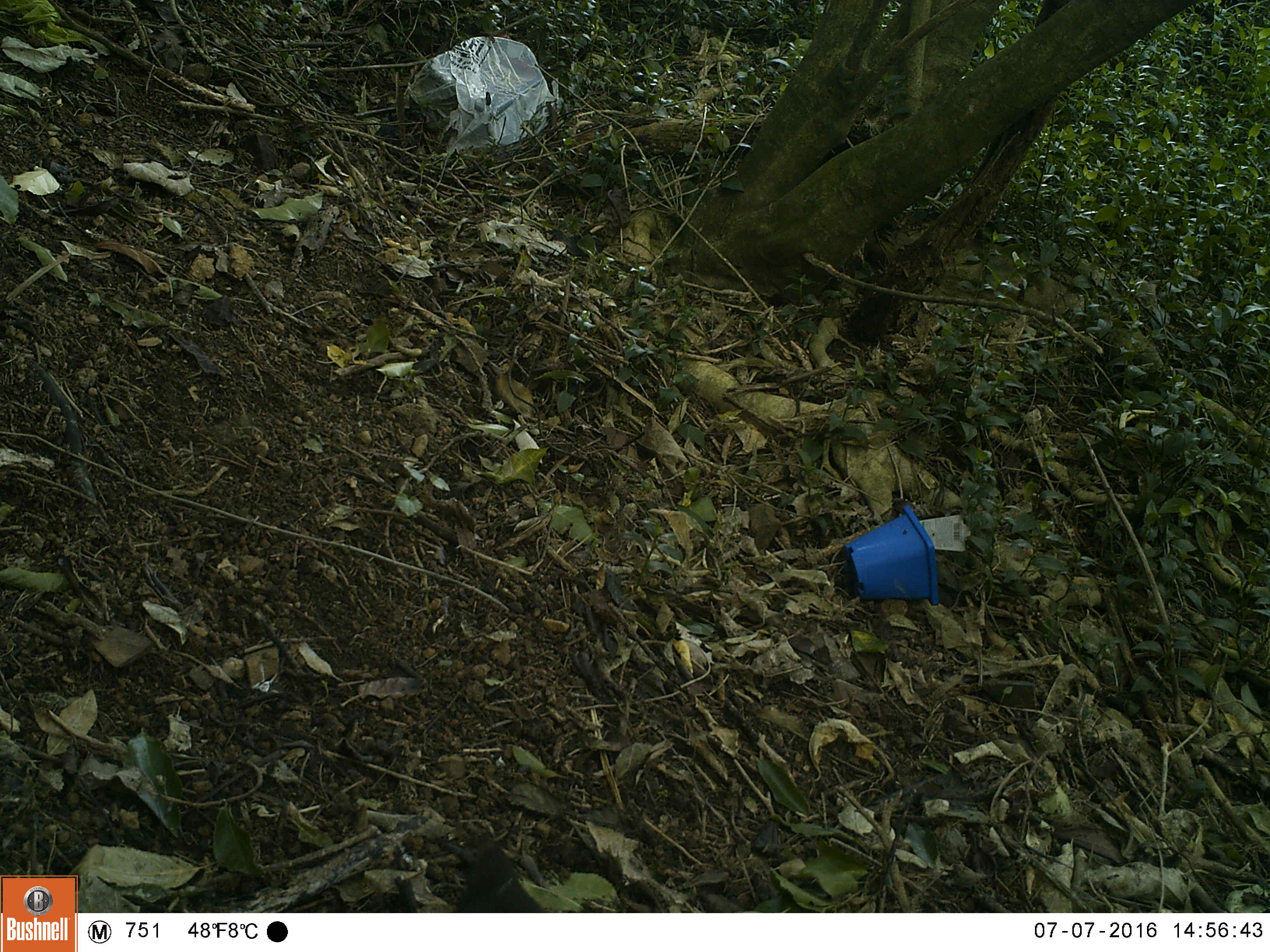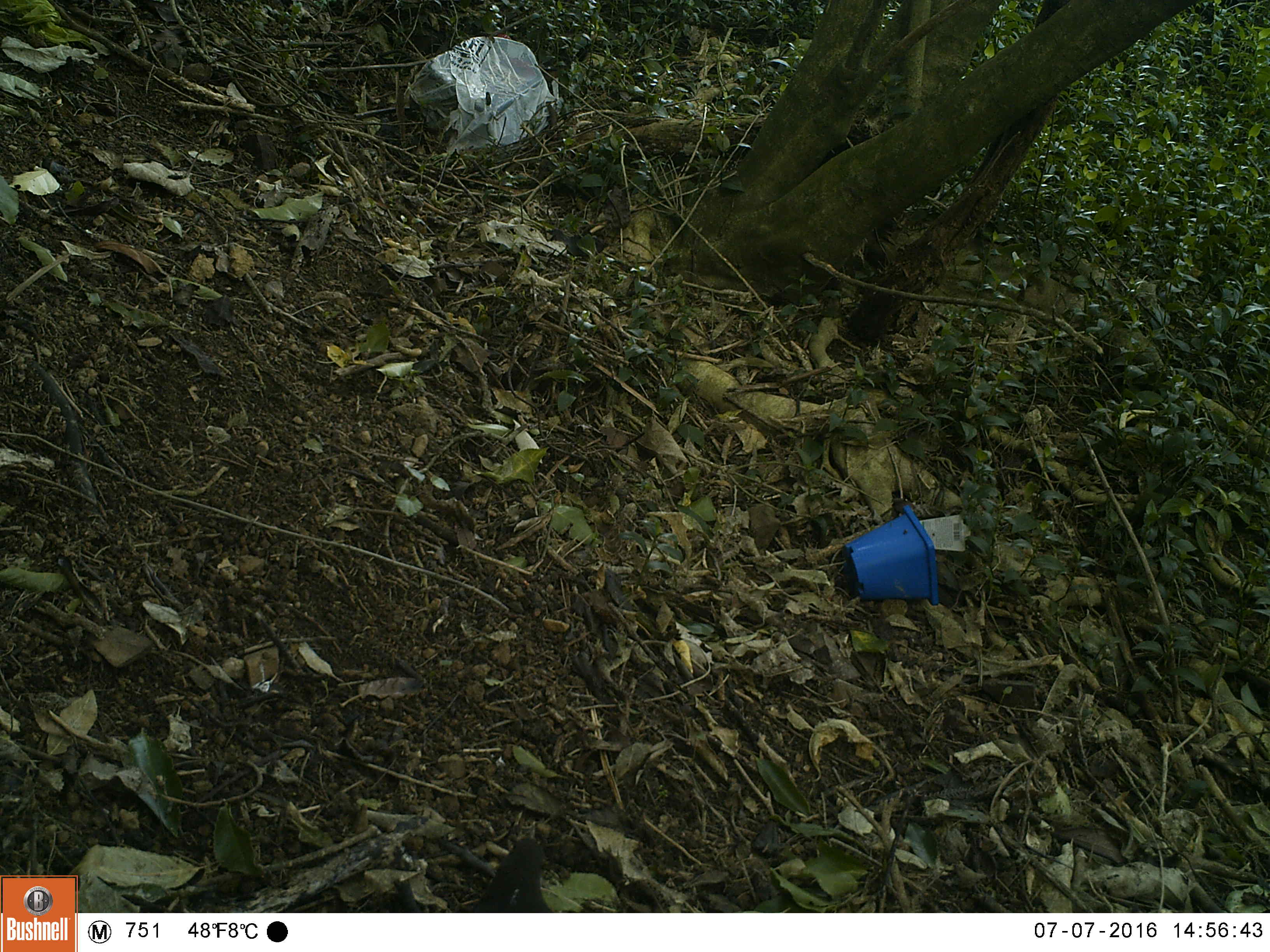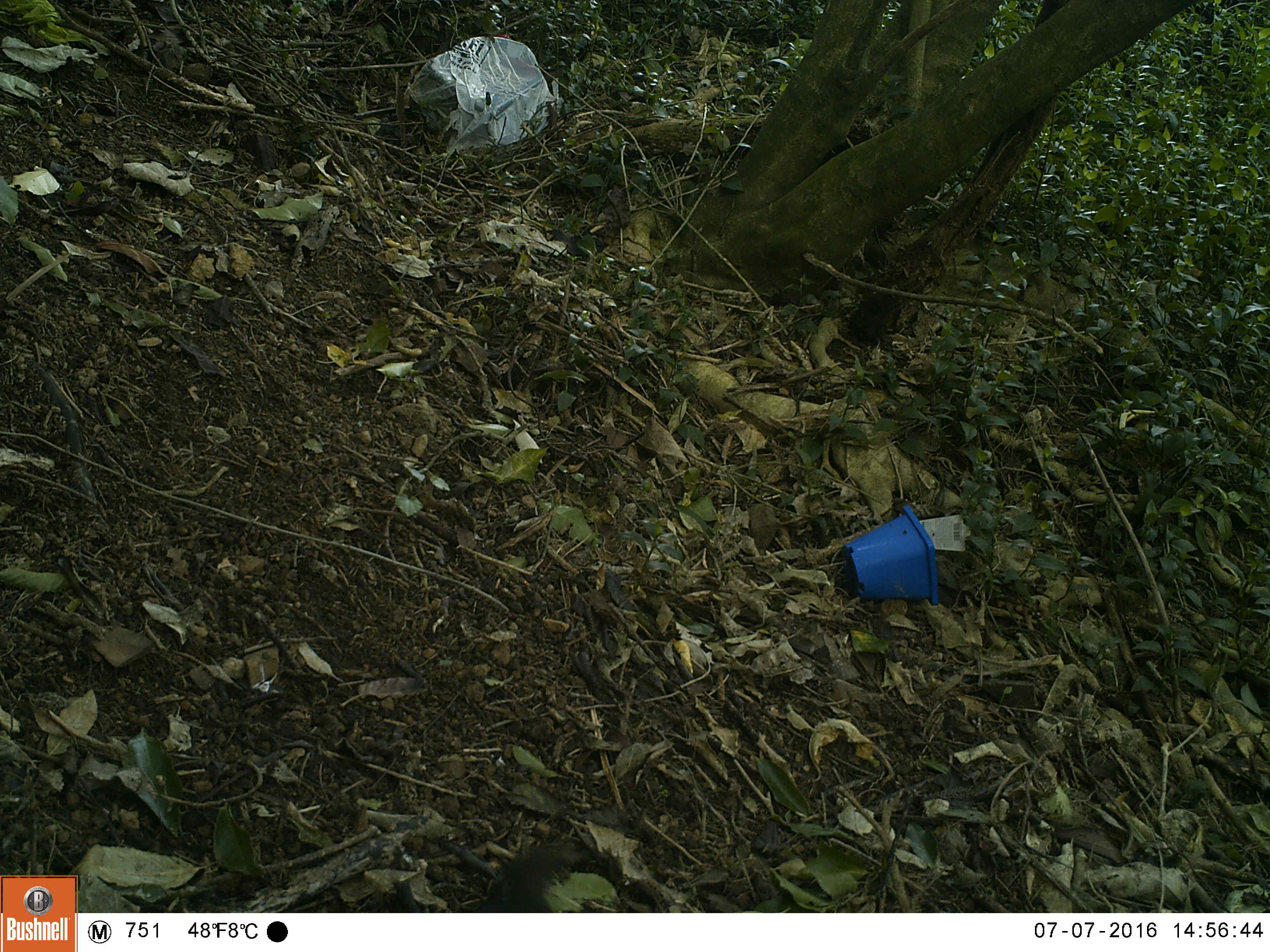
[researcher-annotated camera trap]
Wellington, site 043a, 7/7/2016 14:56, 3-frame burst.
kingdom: Animalia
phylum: Chordata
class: Aves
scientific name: Aves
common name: bird